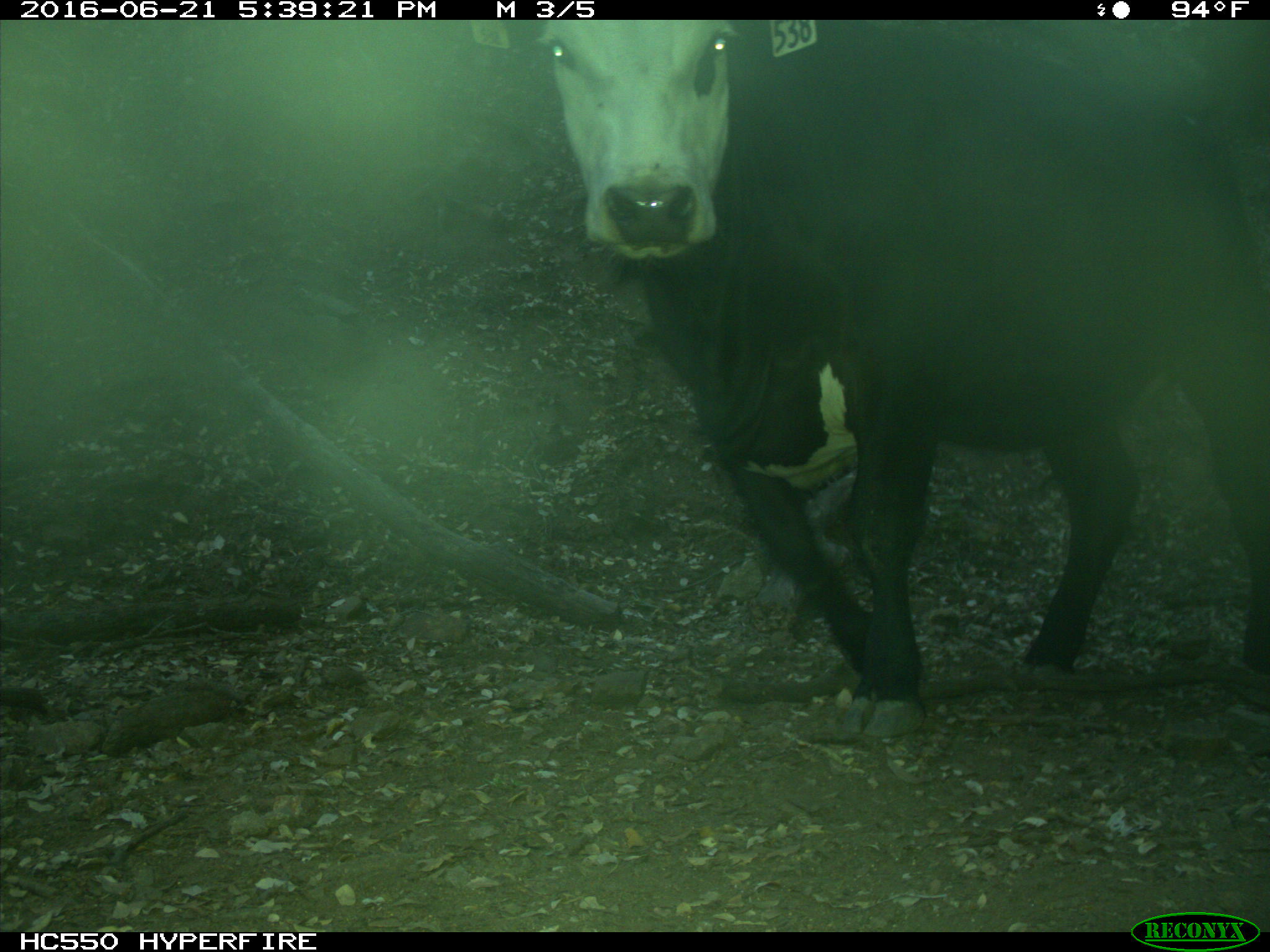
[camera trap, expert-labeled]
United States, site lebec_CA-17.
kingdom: Animalia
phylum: Chordata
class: Mammalia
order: Artiodactyla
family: Bovidae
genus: Bos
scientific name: Bos taurus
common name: domestic cow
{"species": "Bos taurus (domestic cow)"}